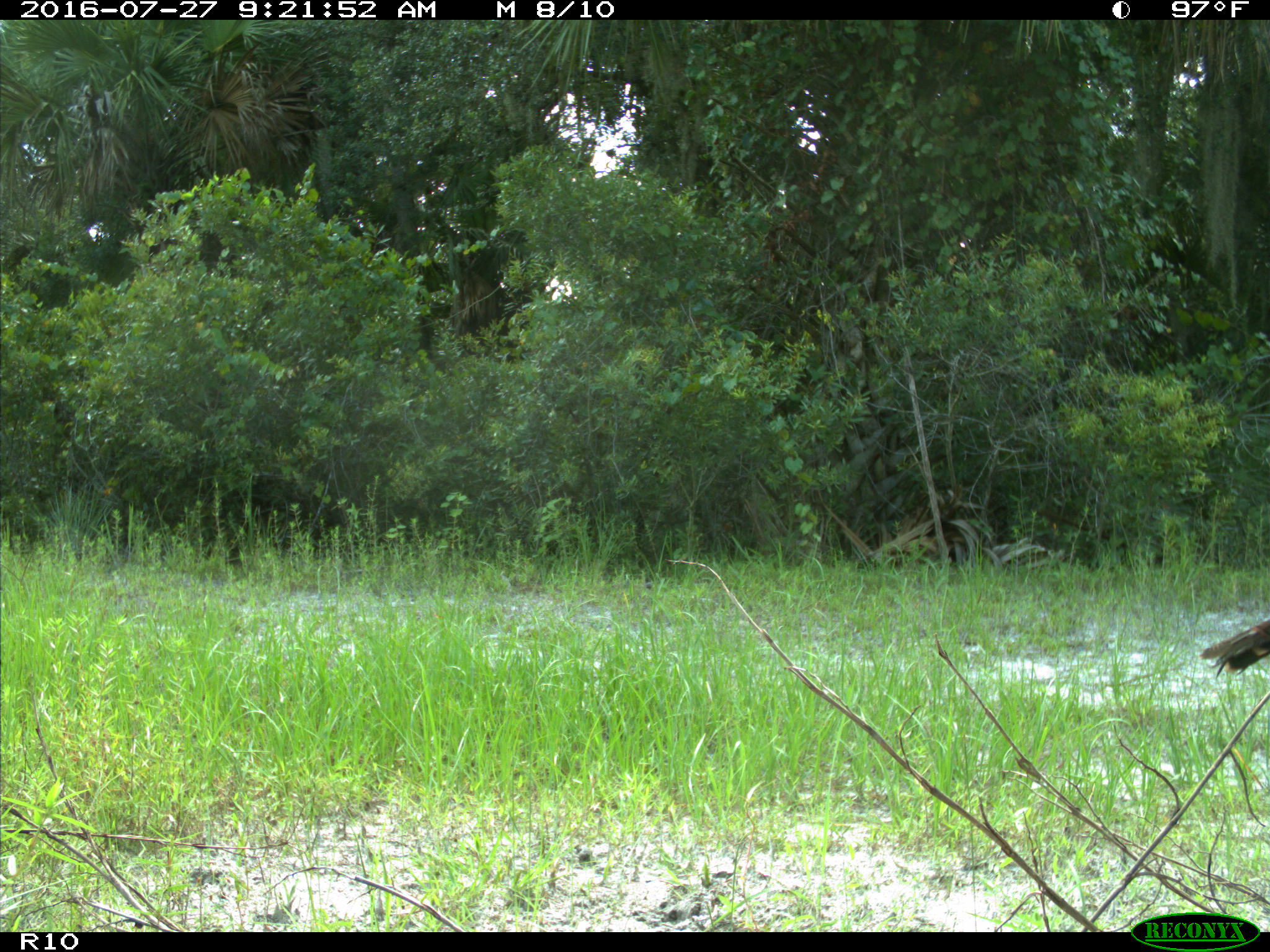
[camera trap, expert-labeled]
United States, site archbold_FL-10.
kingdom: Animalia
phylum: Chordata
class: Aves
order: Galliformes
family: Phasianidae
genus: Meleagris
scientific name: Meleagris gallopavo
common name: wild turkey